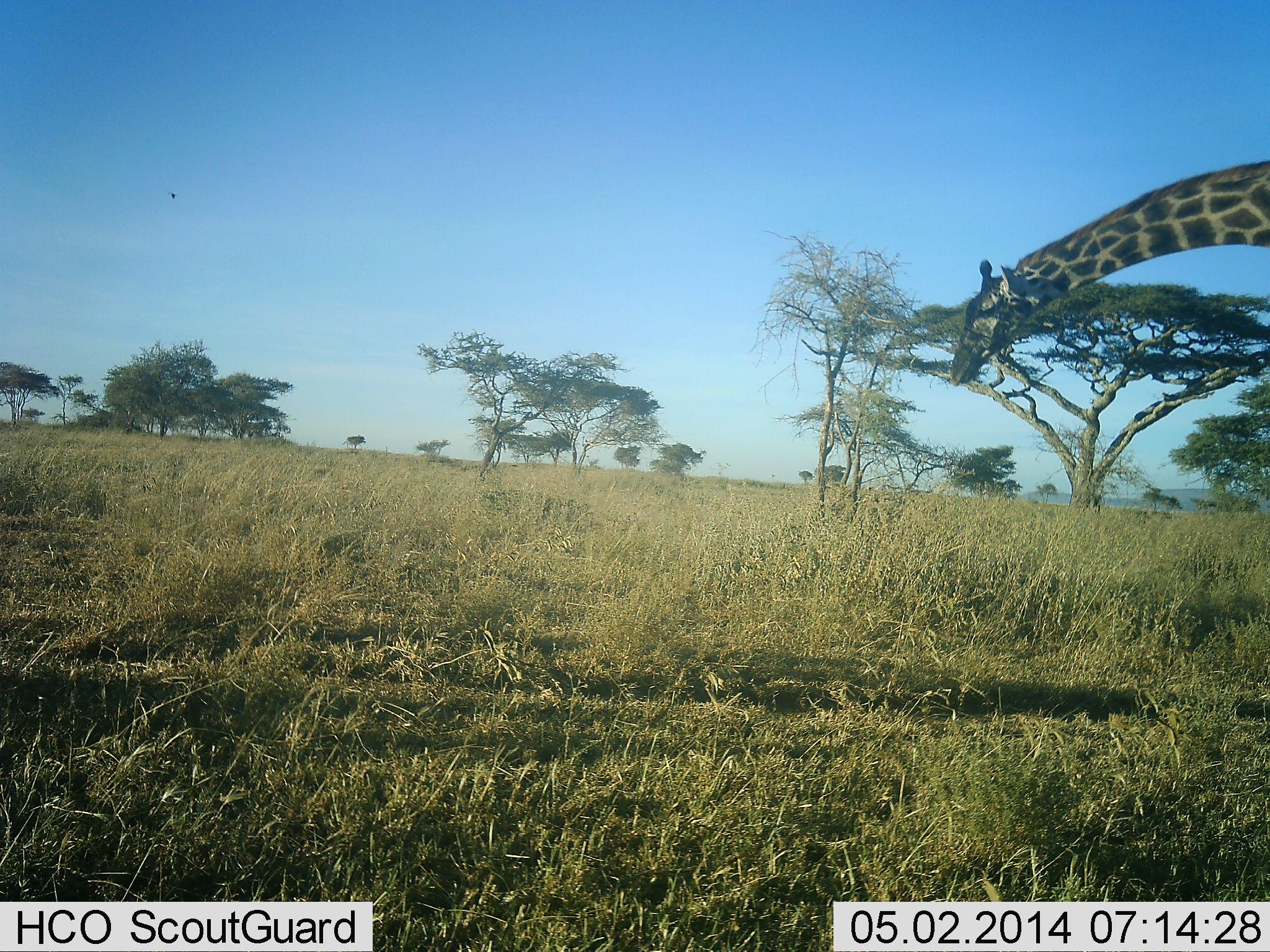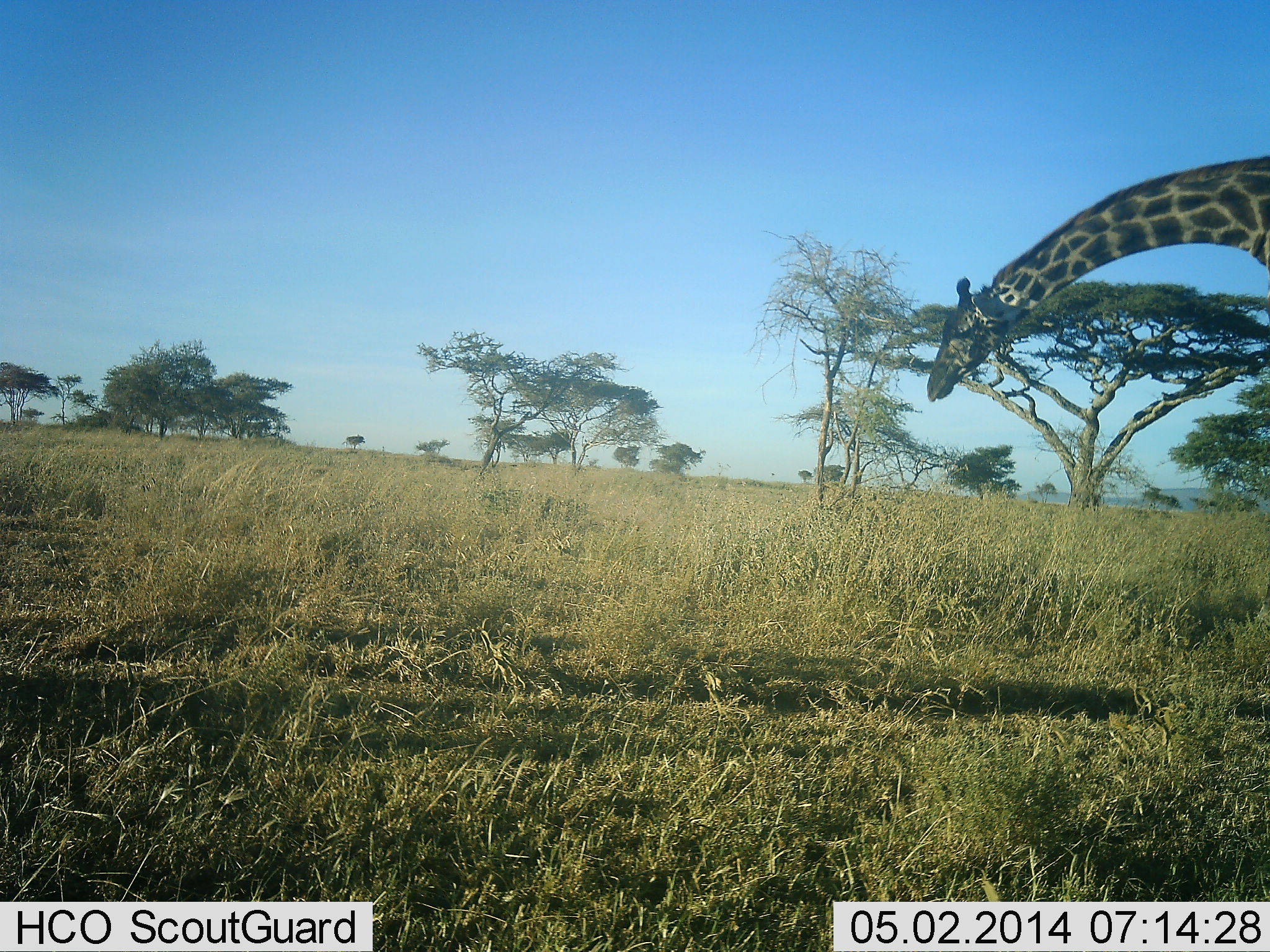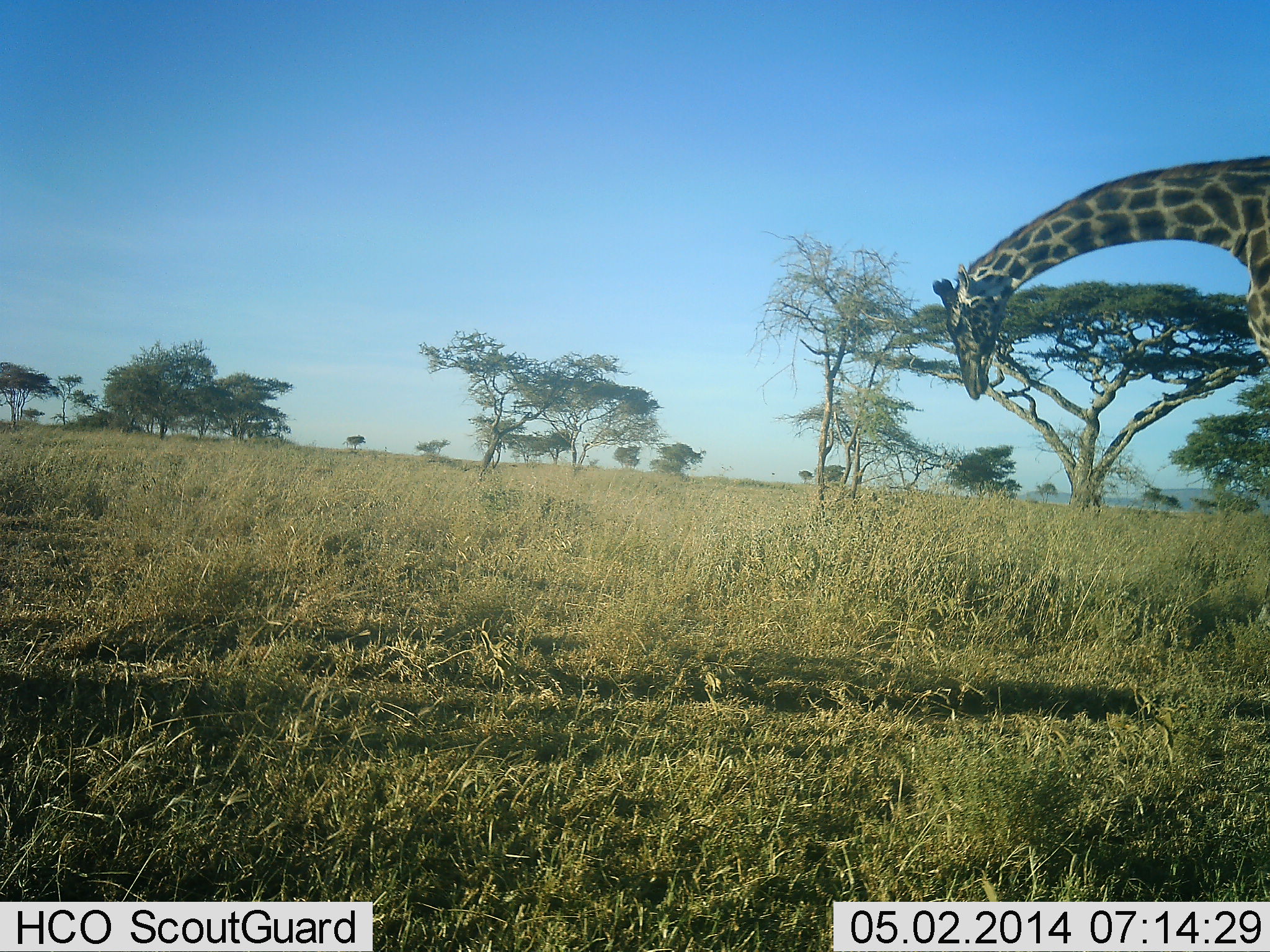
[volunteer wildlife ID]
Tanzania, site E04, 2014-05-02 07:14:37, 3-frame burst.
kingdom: Animalia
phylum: Chordata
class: Mammalia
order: Artiodactyla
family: Giraffidae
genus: Giraffa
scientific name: Giraffa camelopardalis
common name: giraffe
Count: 1.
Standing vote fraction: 30%.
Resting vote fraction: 0%.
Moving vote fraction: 60%.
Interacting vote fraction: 0%.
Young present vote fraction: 0%.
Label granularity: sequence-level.